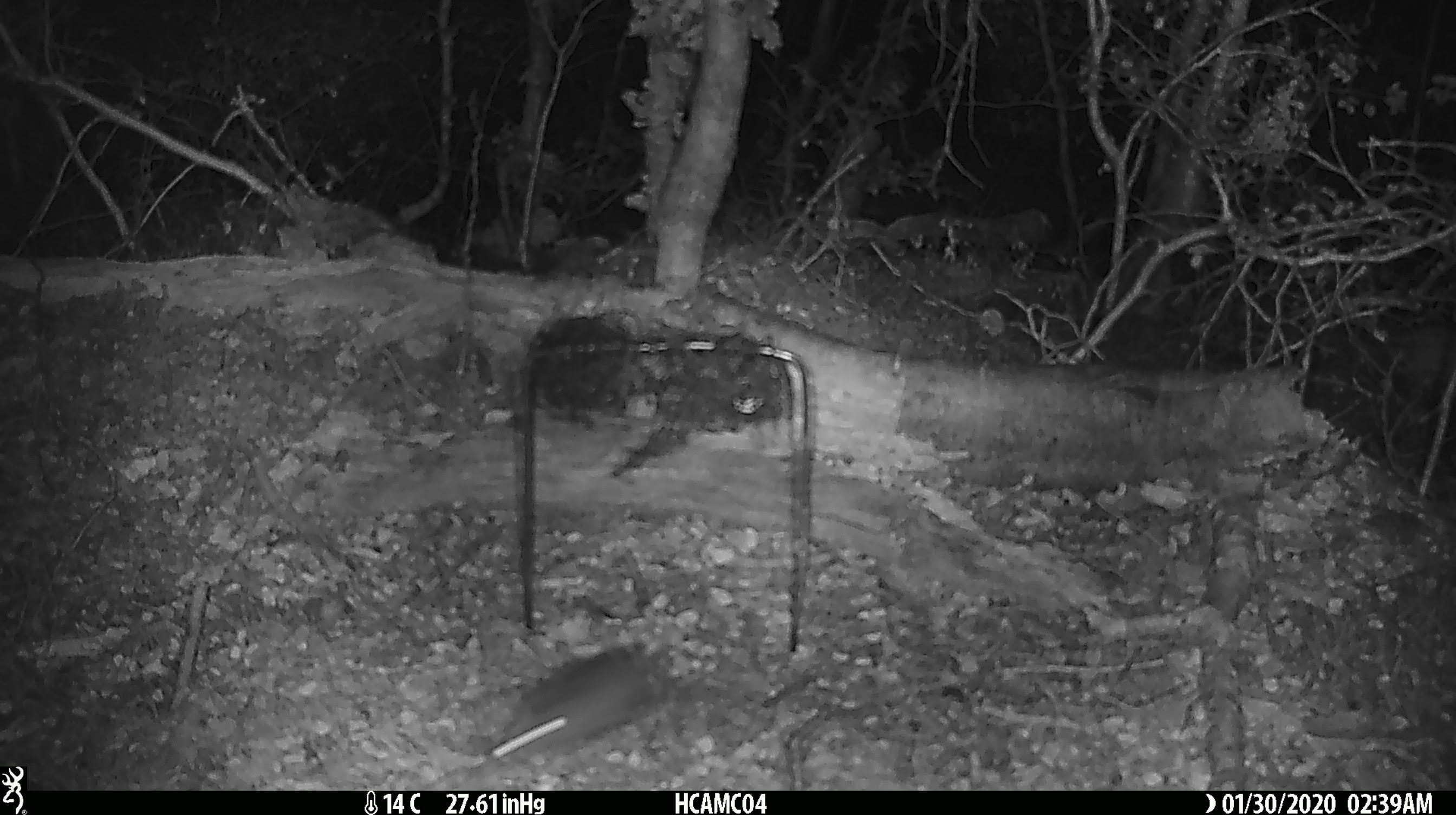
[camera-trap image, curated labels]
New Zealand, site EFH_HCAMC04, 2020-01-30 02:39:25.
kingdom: Animalia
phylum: Chordata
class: Mammalia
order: Rodentia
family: Muridae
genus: Mus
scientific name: Mus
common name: mouse